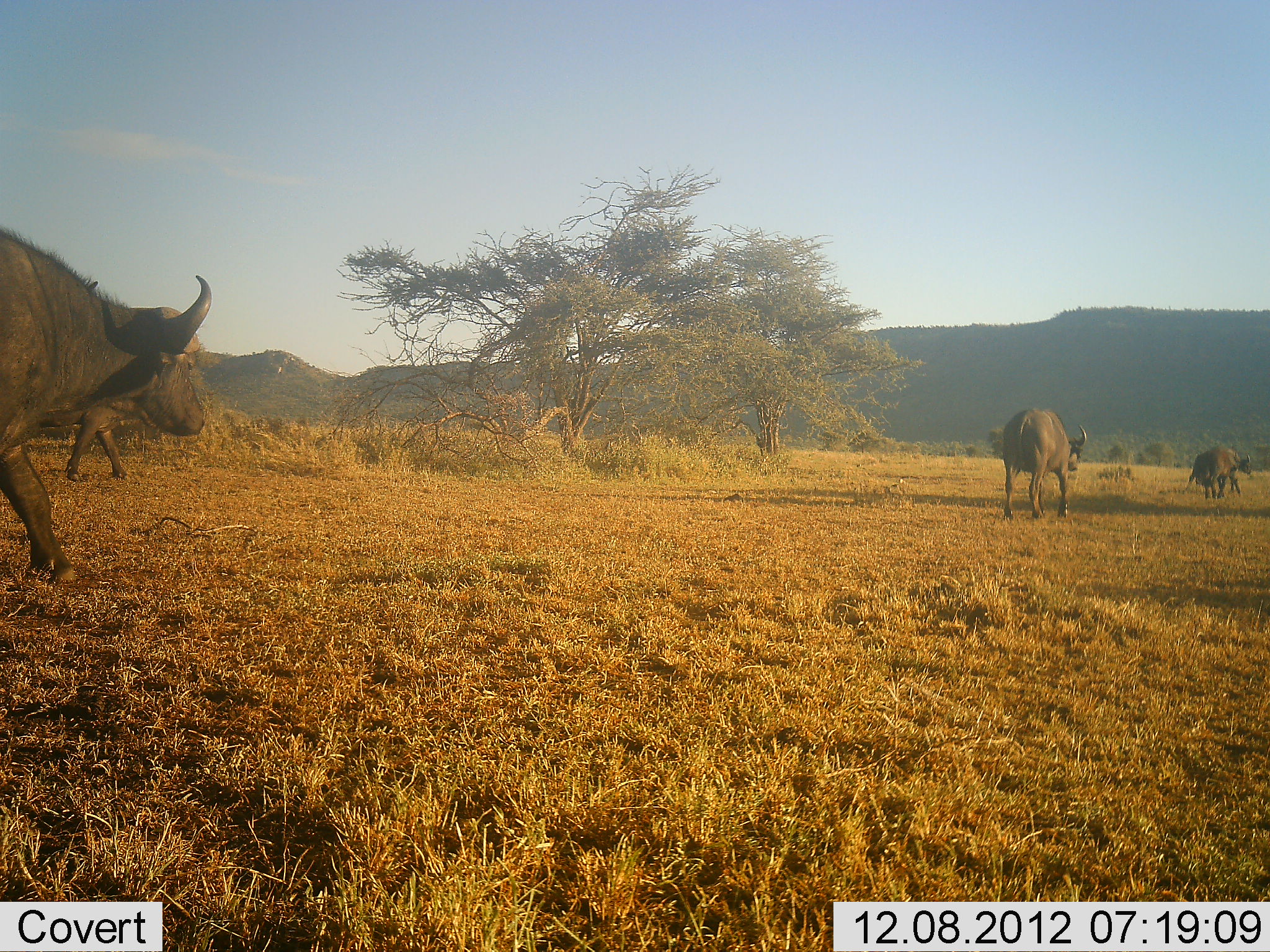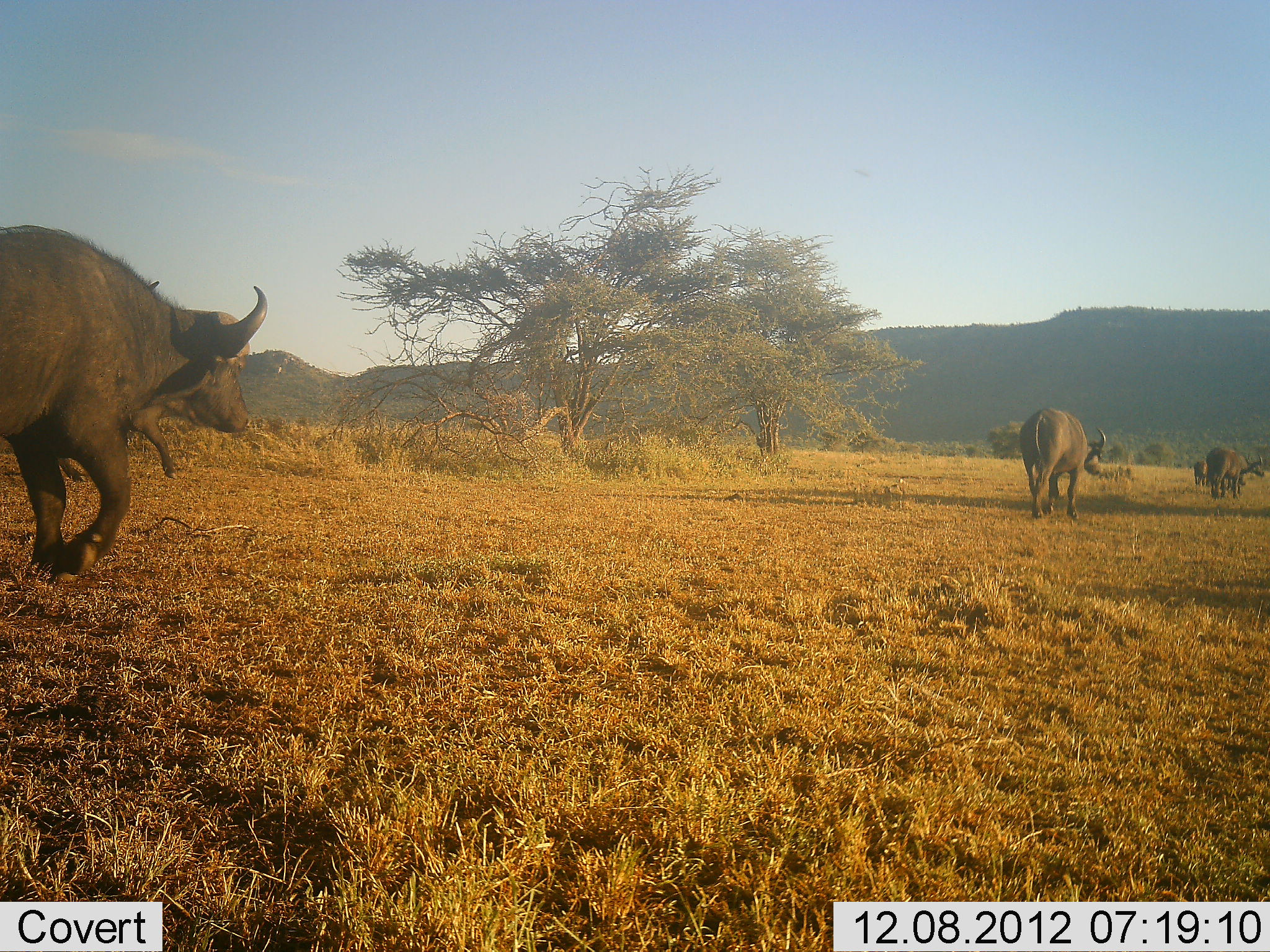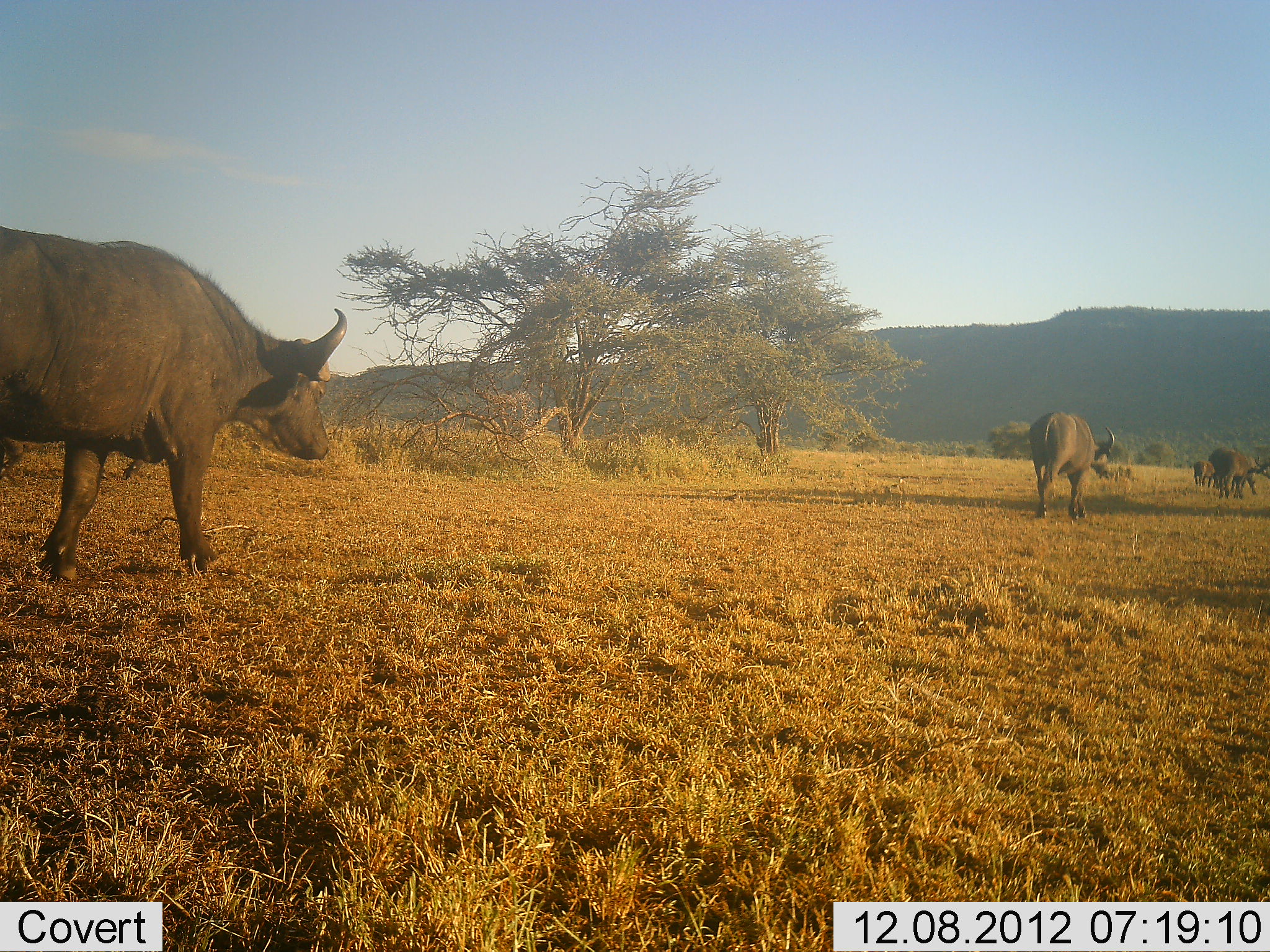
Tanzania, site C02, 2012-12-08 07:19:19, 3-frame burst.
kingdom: Animalia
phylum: Chordata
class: Mammalia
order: Artiodactyla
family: Bovidae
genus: Syncerus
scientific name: Syncerus caffer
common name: cape buffalo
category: buffalo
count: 5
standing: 7%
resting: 0%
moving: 100%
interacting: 0%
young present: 0%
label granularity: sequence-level